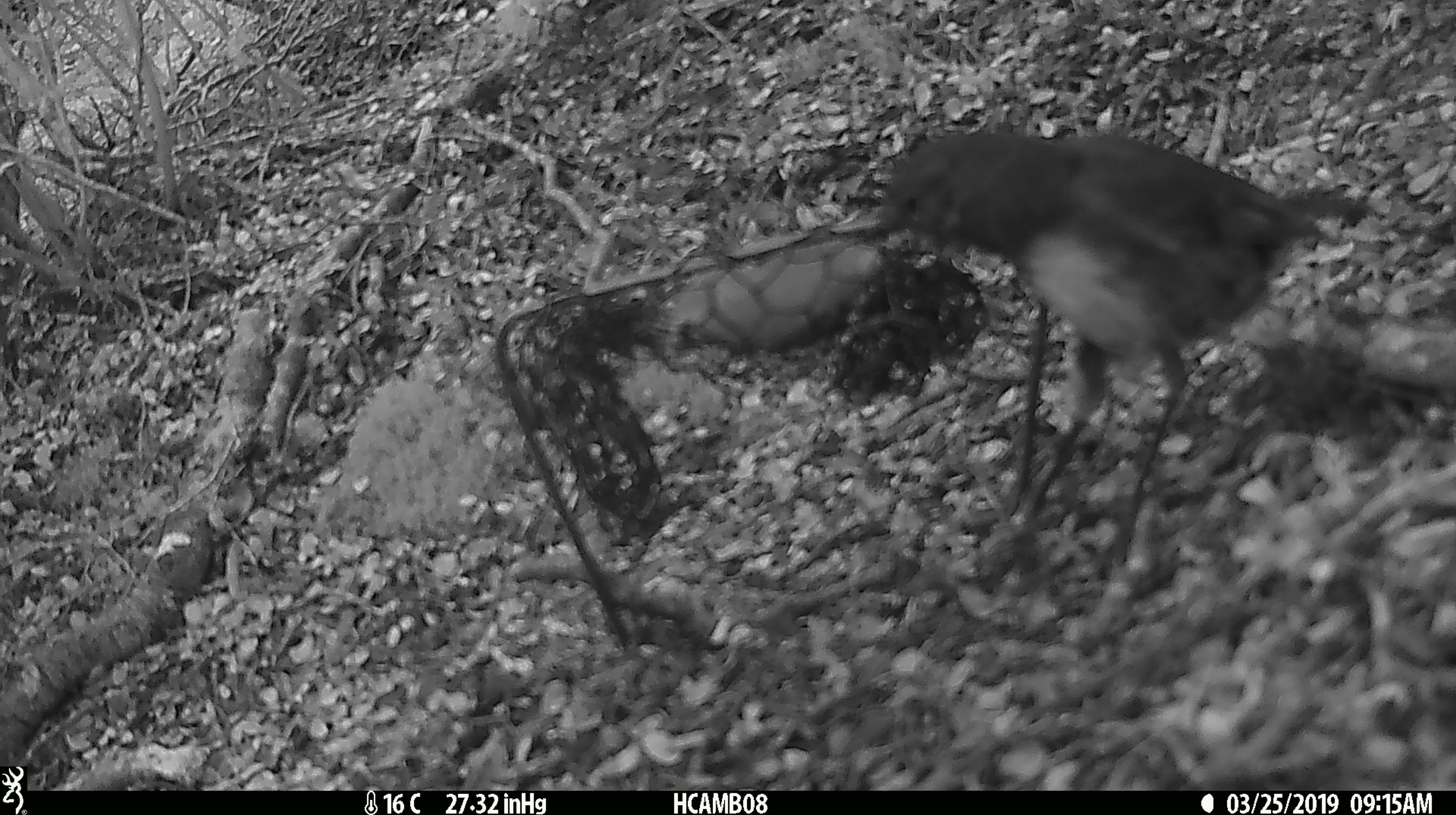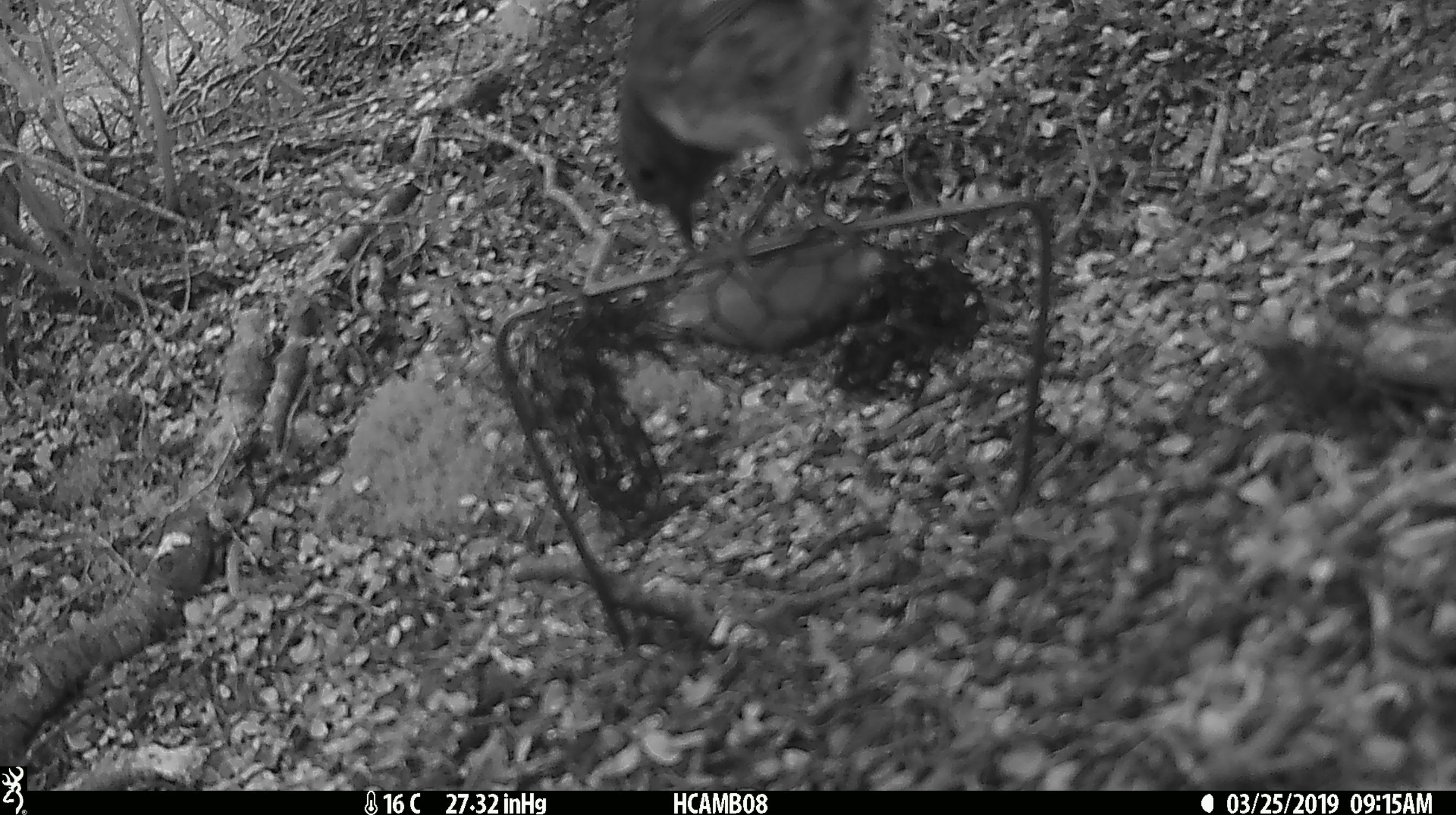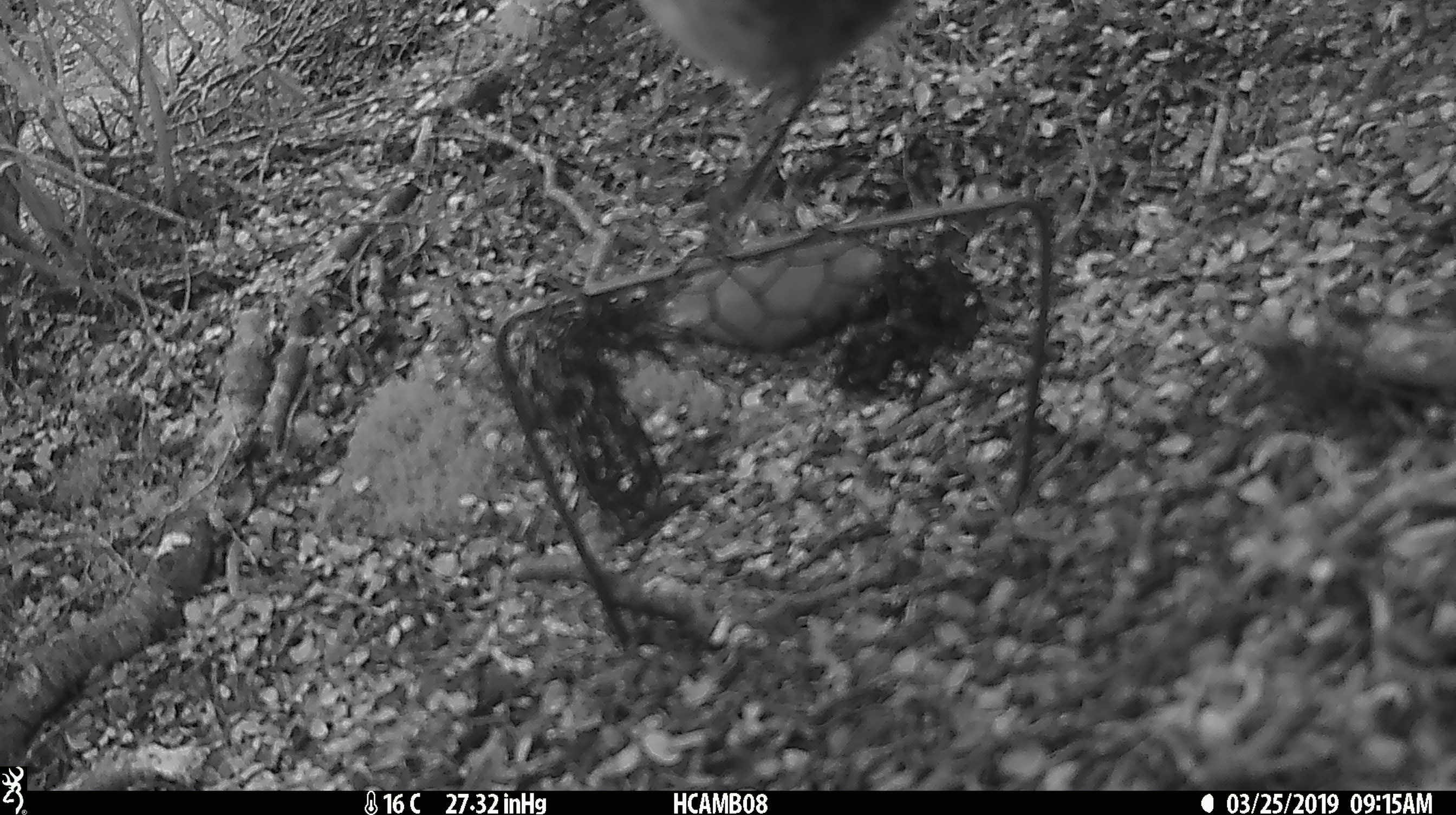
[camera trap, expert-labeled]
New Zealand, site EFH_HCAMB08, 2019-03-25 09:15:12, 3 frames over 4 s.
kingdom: Animalia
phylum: Chordata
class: Aves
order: Passeriformes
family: Petroicidae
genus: Petroica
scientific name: Petroica australis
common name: new zealand robin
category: robin